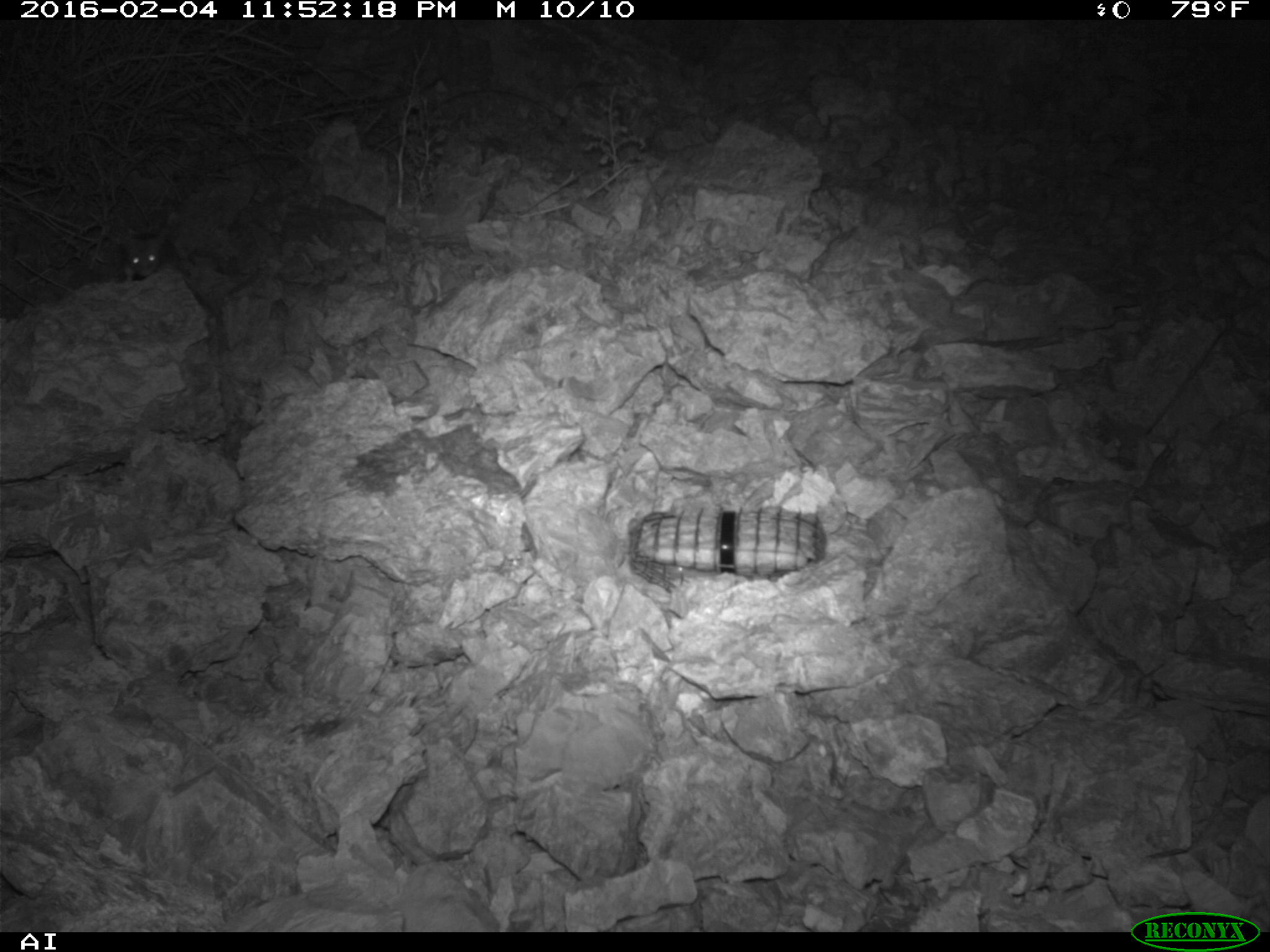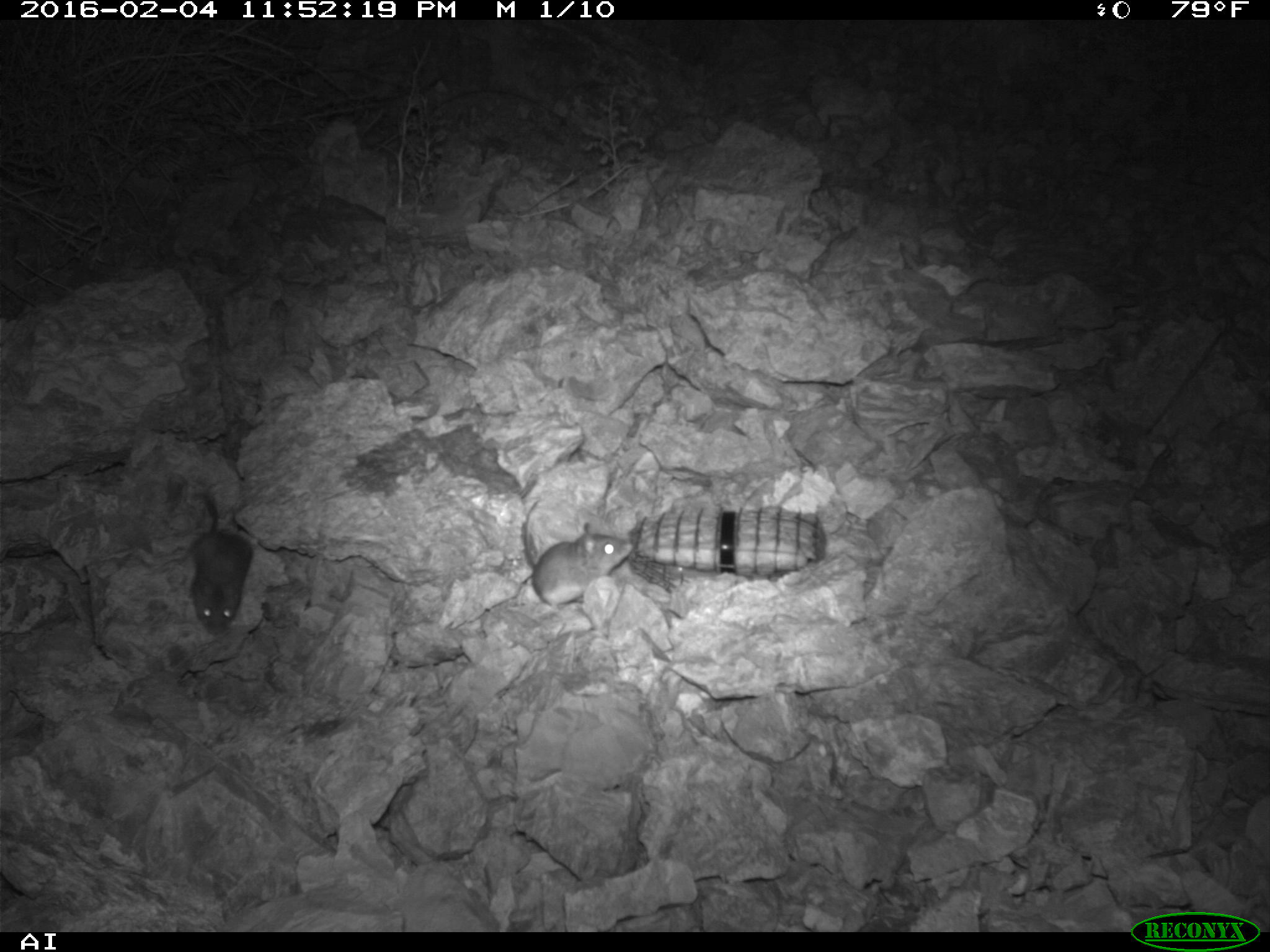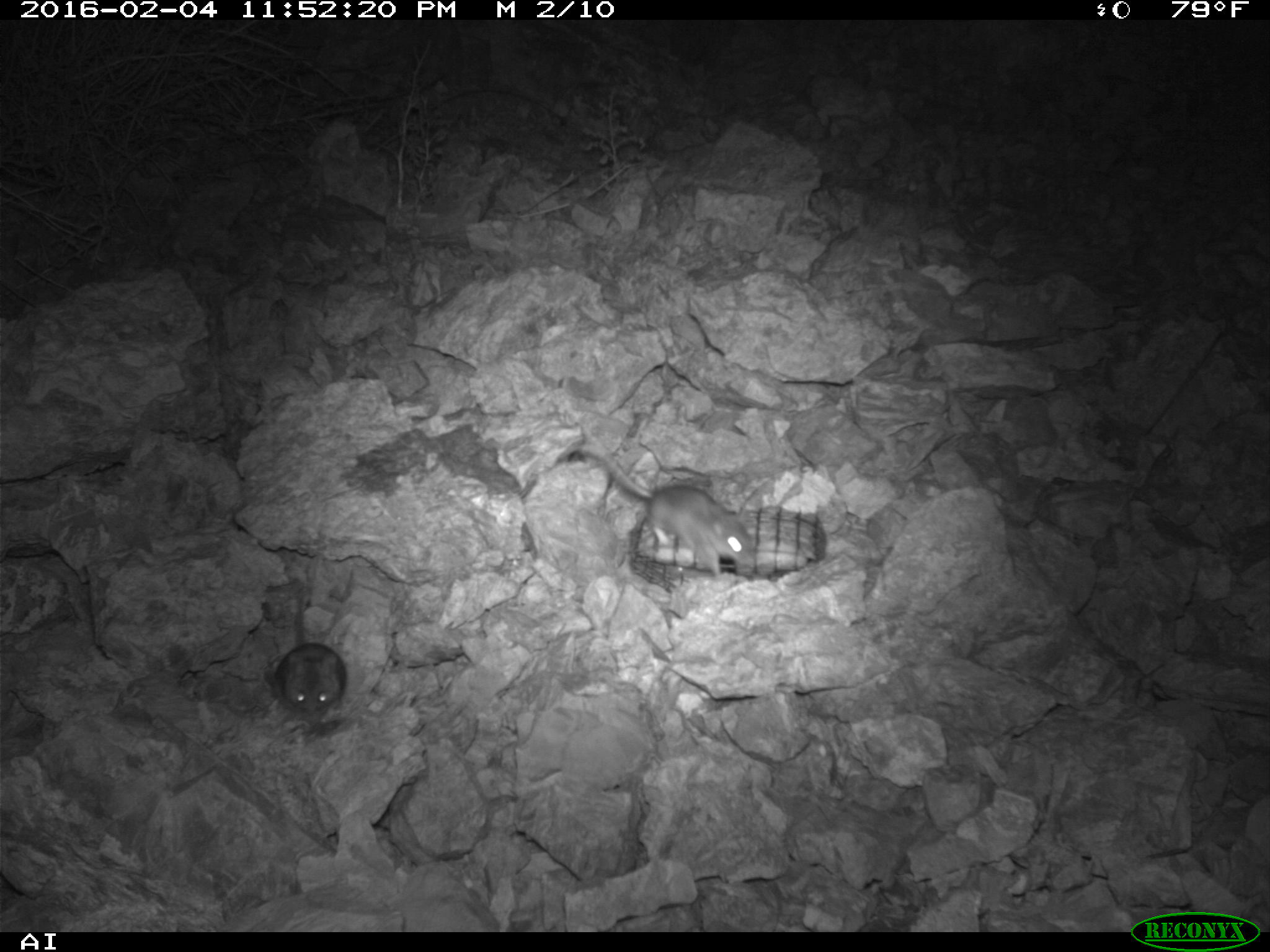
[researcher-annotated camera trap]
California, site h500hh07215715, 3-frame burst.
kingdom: Animalia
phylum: Chordata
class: Mammalia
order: Rodentia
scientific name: Rodentia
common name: rodent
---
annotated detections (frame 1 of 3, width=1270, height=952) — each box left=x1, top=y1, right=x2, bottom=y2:
rodent: left=119, top=231, right=180, bottom=282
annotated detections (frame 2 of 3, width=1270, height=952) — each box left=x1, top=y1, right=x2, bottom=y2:
rodent: left=521, top=493, right=633, bottom=604; left=187, top=486, right=254, bottom=634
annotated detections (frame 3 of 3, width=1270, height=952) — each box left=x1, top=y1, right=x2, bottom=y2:
rodent: left=578, top=445, right=753, bottom=576; left=264, top=581, right=345, bottom=723